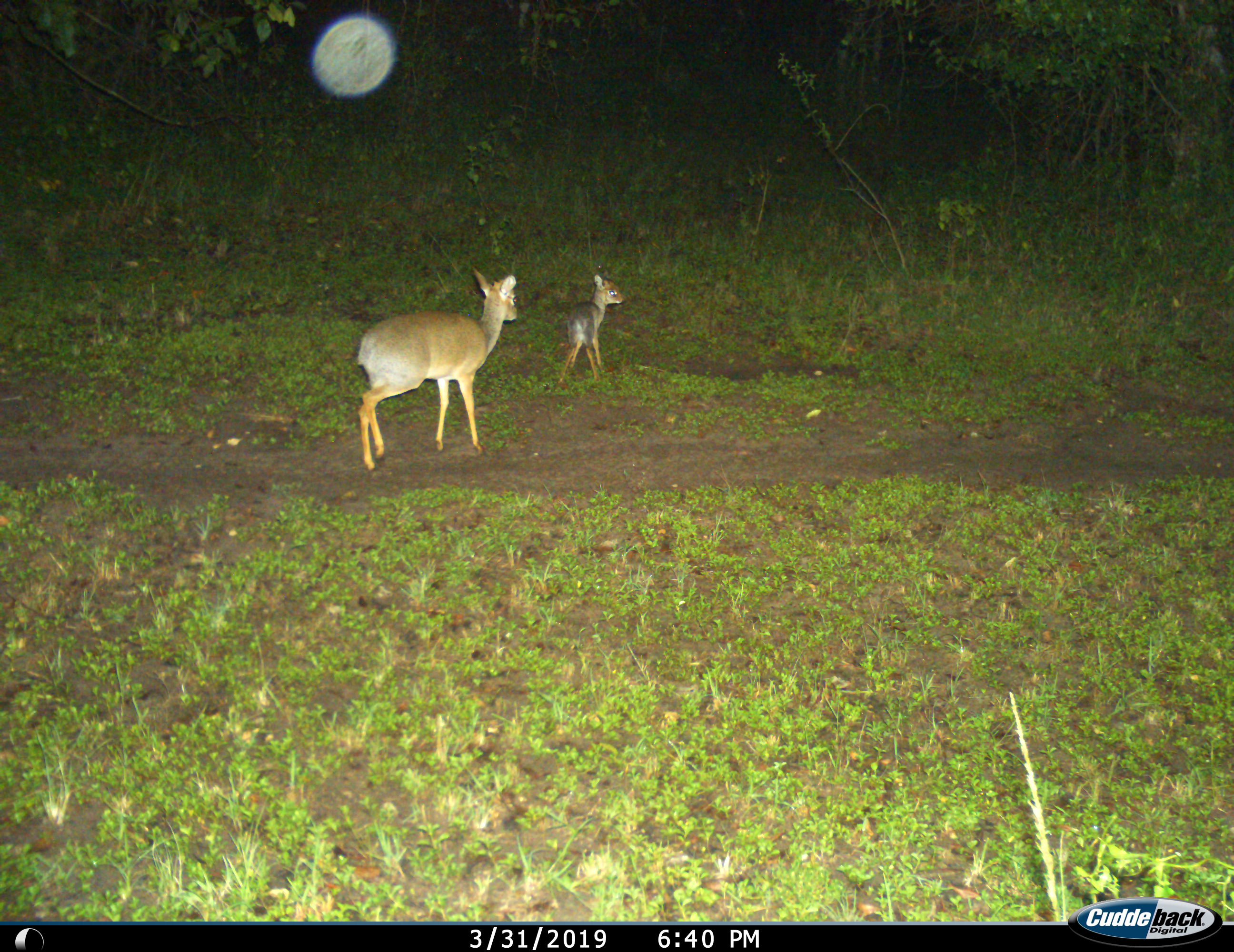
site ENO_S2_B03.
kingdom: Animalia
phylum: Chordata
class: Mammalia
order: Artiodactyla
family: Bovidae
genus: Madoqua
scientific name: Madoqua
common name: dik-dik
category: dikdik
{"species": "dikdik (dik-dik) (Madoqua)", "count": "2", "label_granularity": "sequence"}